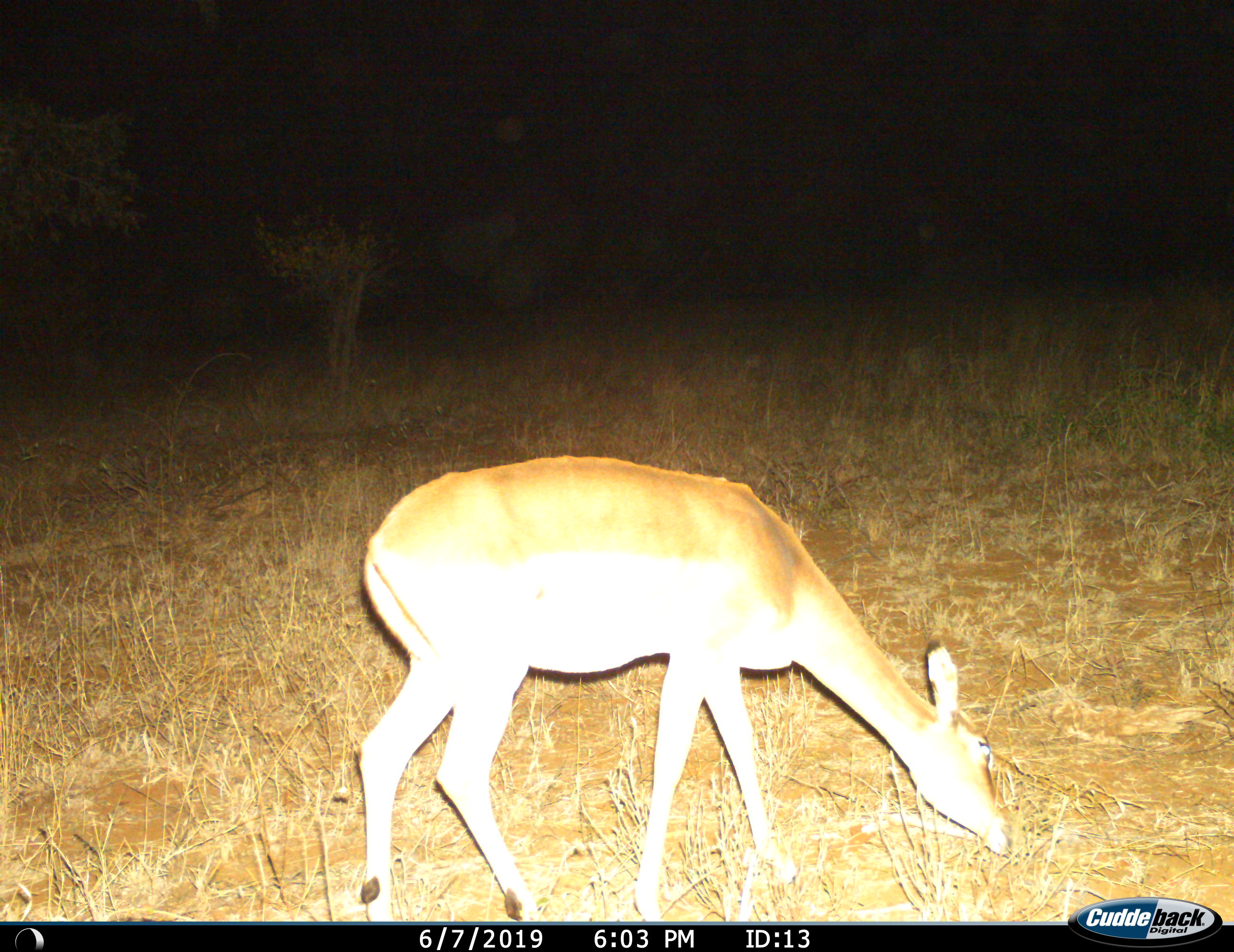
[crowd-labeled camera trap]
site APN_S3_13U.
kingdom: Animalia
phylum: Chordata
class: Mammalia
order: Artiodactyla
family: Bovidae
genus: Aepyceros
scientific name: Aepyceros melampus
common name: impala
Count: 1.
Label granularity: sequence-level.